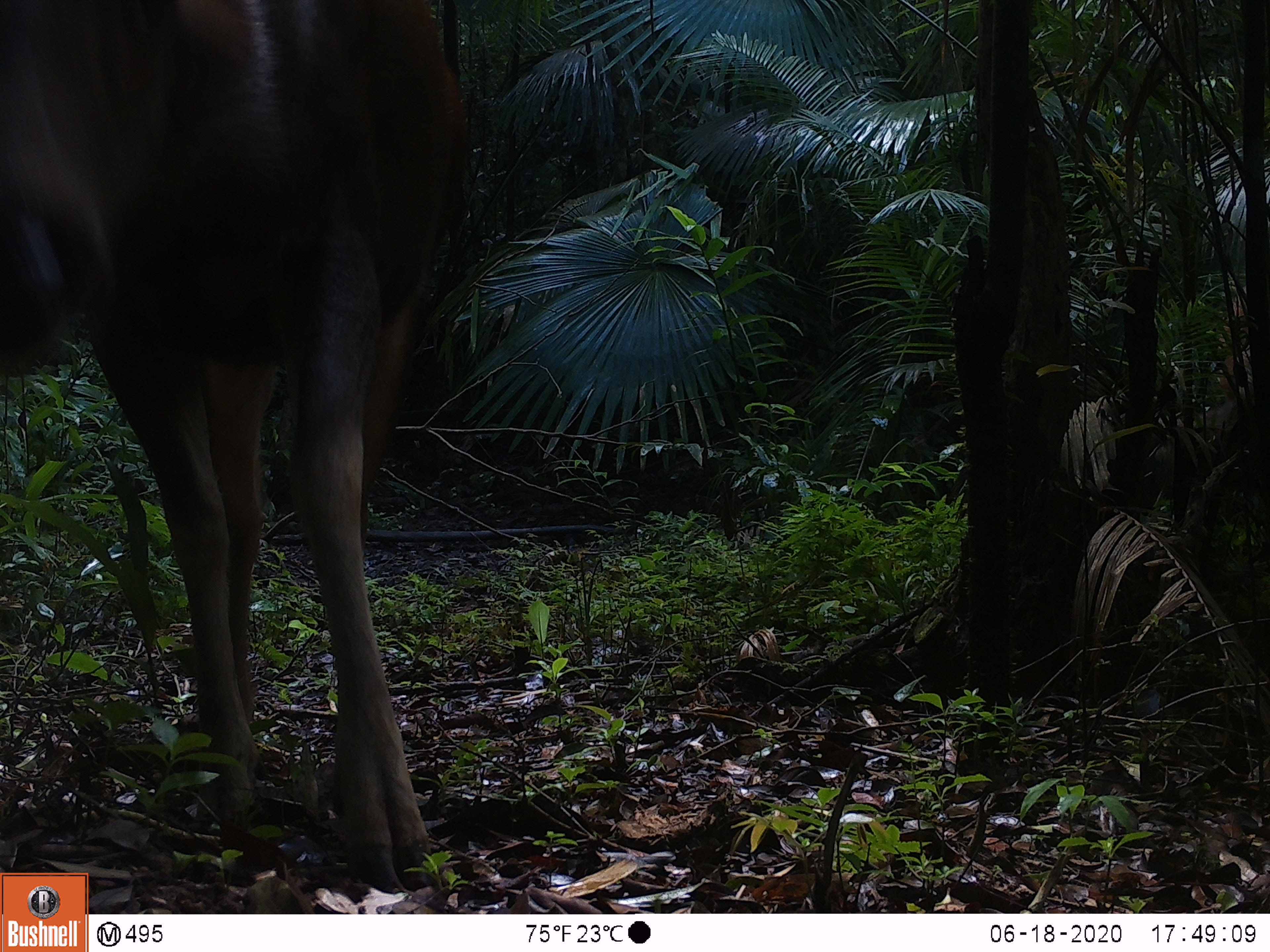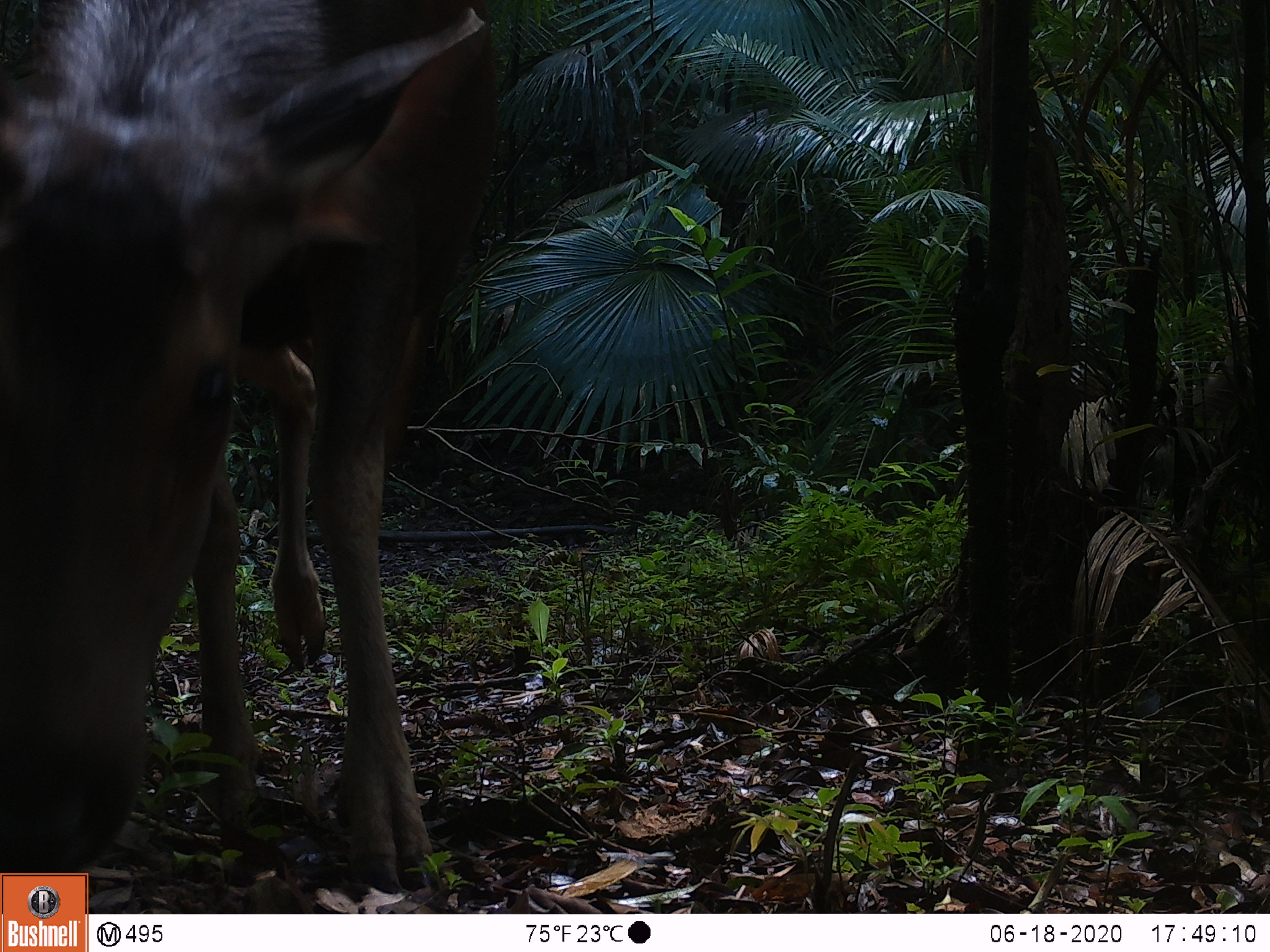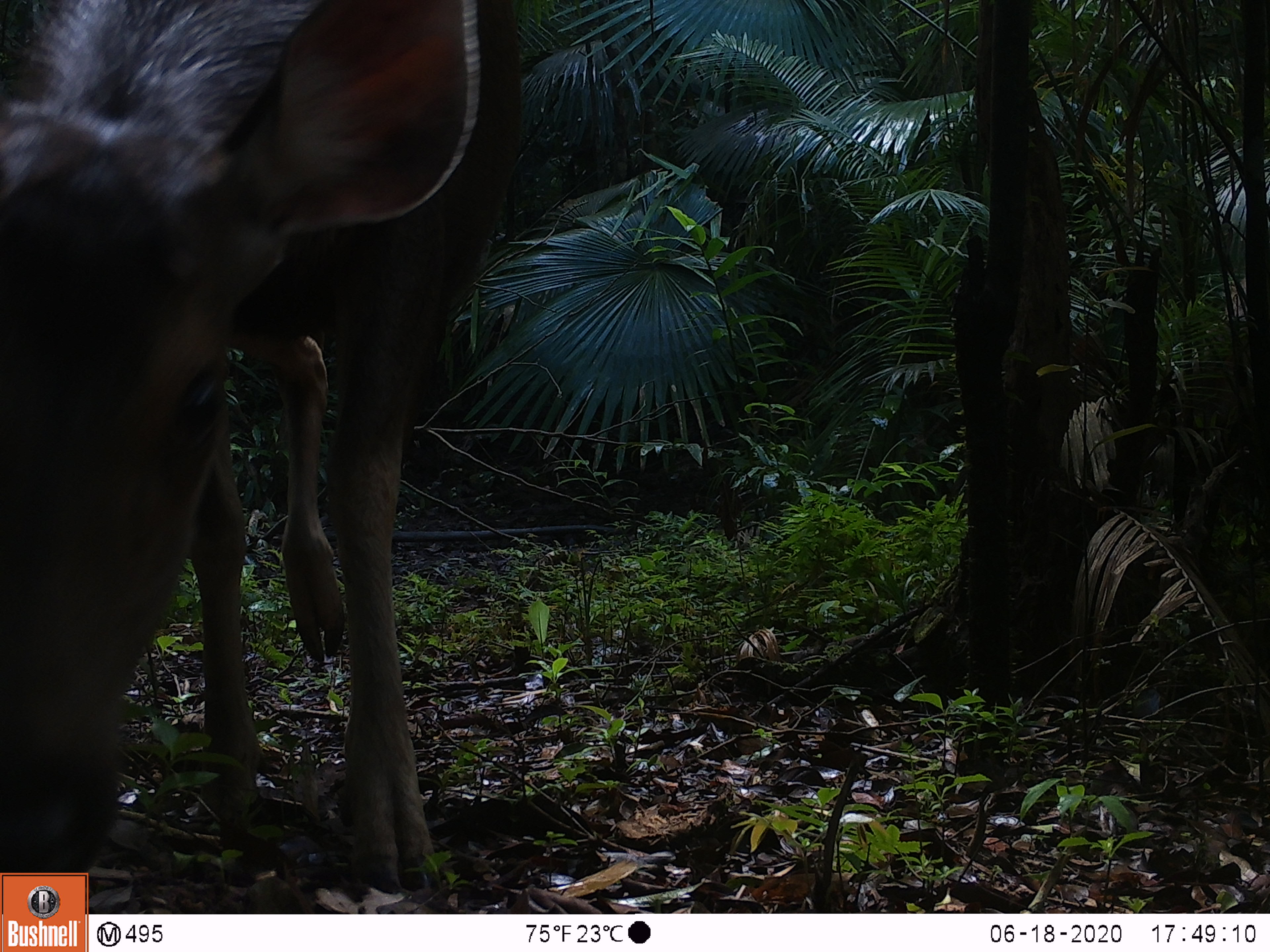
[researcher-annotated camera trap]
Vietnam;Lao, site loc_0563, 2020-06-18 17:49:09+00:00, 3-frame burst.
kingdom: Animalia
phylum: Chordata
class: Mammalia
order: Artiodactyla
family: Cervidae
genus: Rusa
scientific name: Rusa unicolor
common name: sambar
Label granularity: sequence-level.